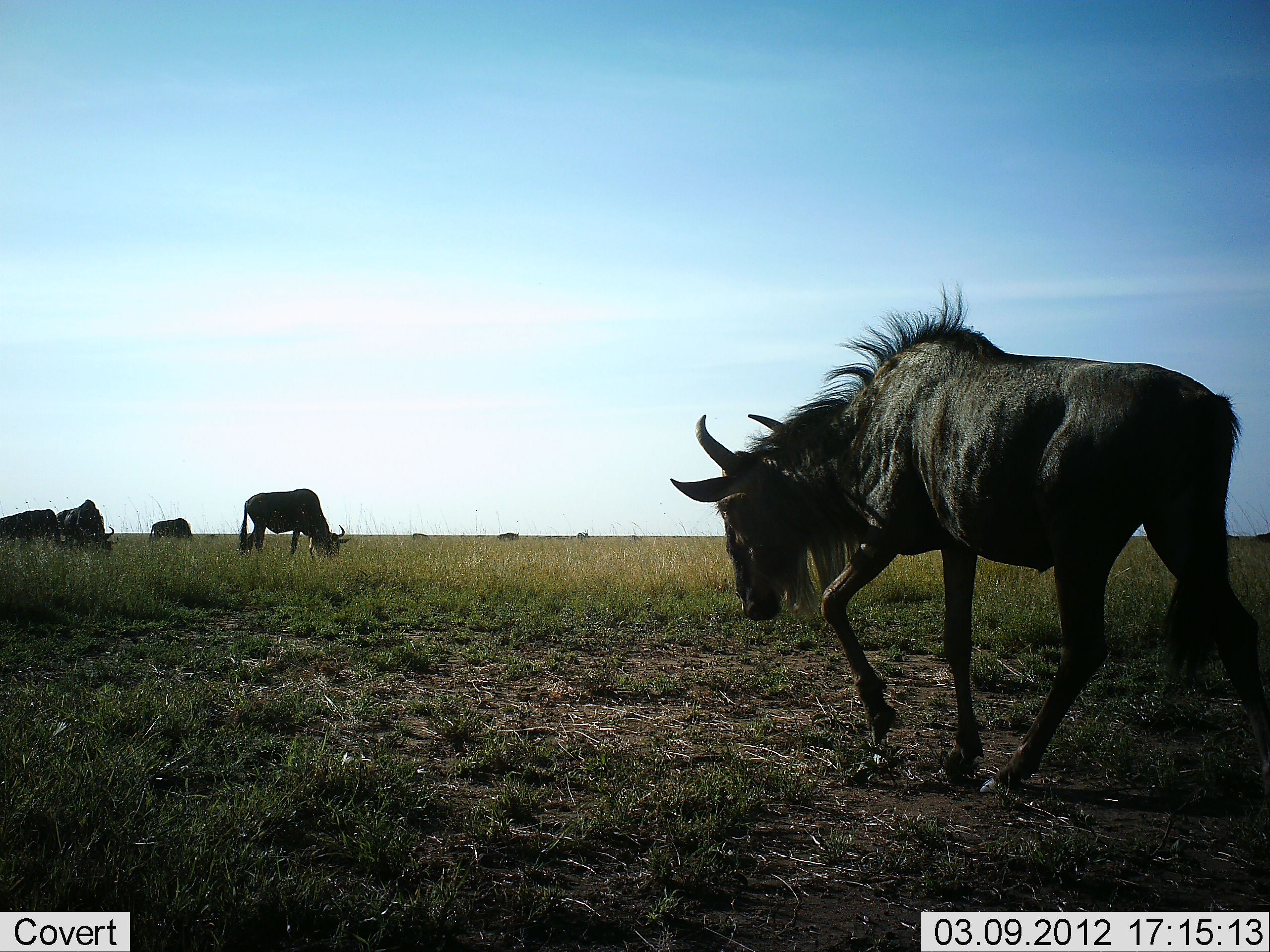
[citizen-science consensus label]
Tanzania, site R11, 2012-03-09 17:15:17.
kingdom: Animalia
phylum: Chordata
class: Mammalia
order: Artiodactyla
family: Bovidae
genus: Connochaetes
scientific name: Connochaetes taurinus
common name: blue wildebeest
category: wildebeest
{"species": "wildebeest (blue wildebeest) (Connochaetes taurinus)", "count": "5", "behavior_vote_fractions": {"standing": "52%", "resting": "10%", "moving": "79%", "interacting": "3%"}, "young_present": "0%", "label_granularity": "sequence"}